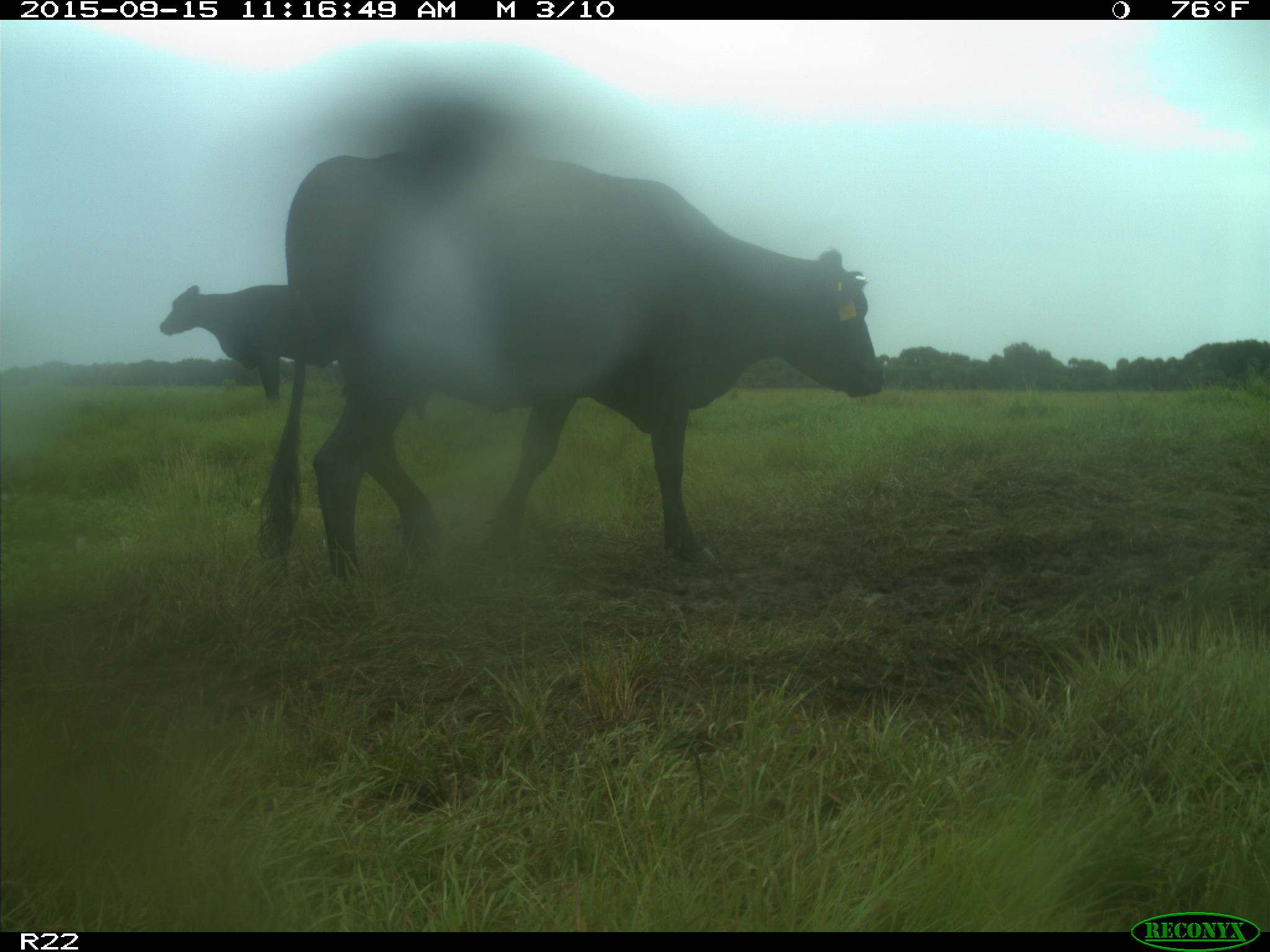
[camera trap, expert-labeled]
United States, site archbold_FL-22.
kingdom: Animalia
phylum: Chordata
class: Mammalia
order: Artiodactyla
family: Bovidae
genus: Bos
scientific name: Bos taurus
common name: domestic cow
Bos taurus (domestic cow).